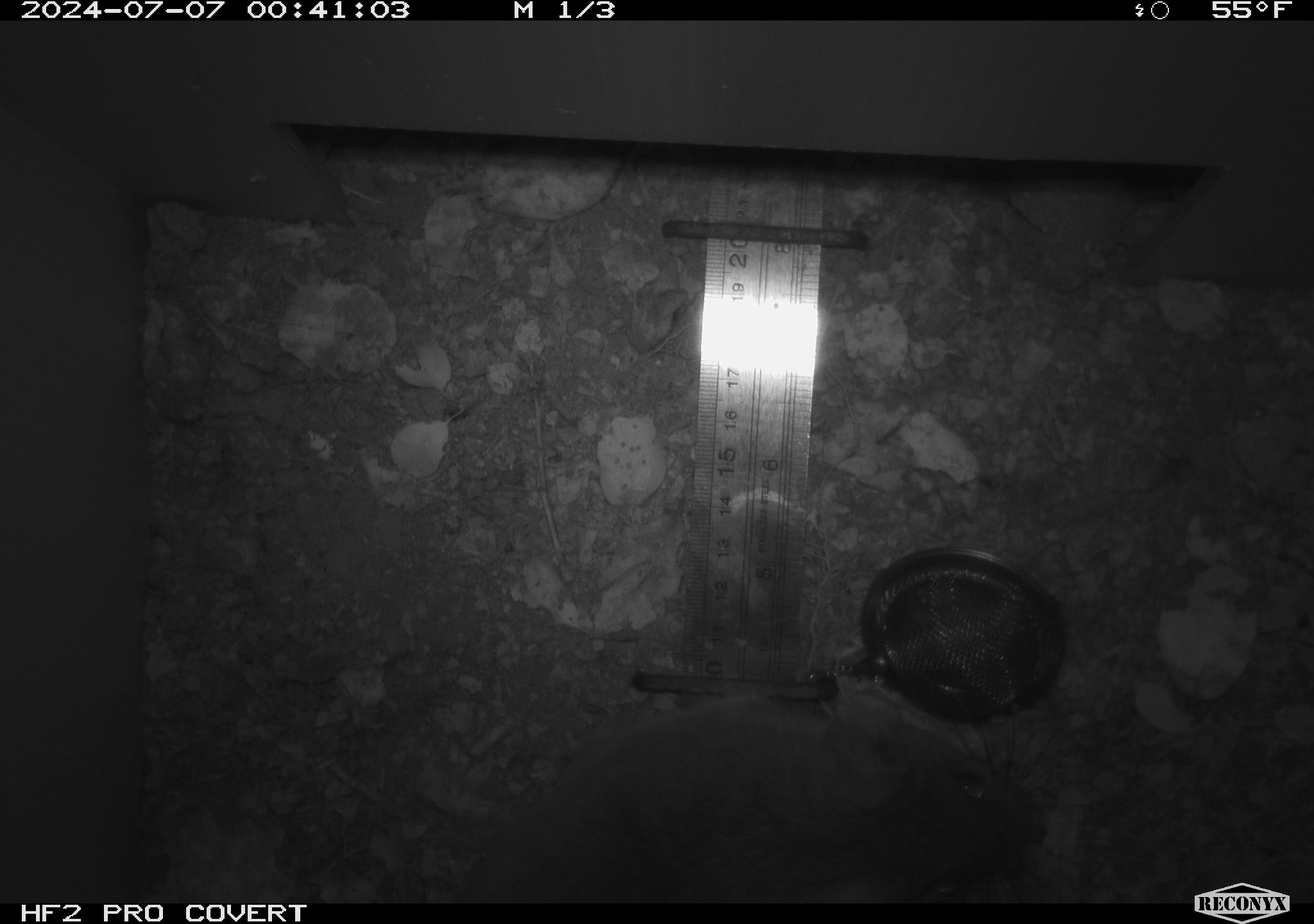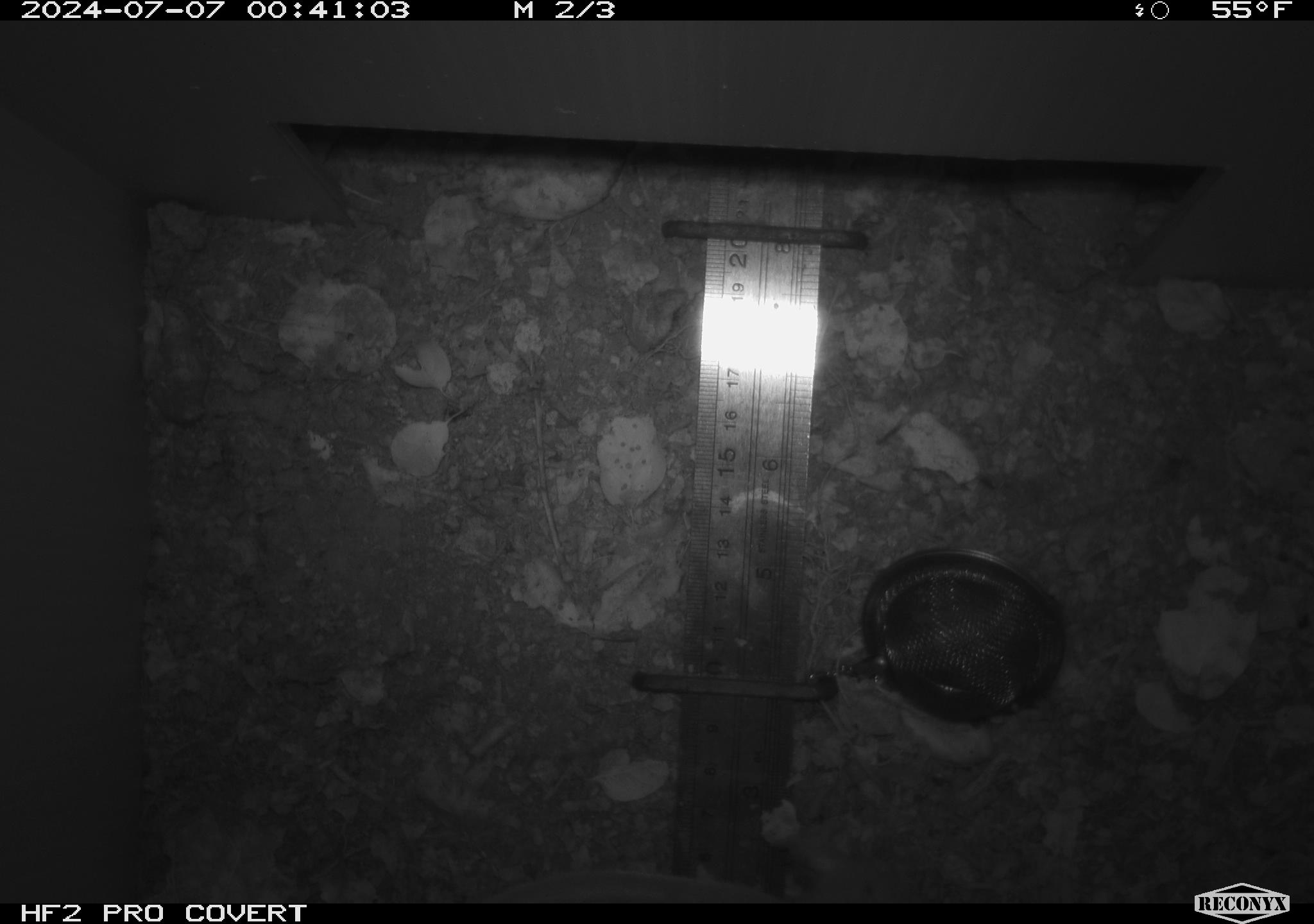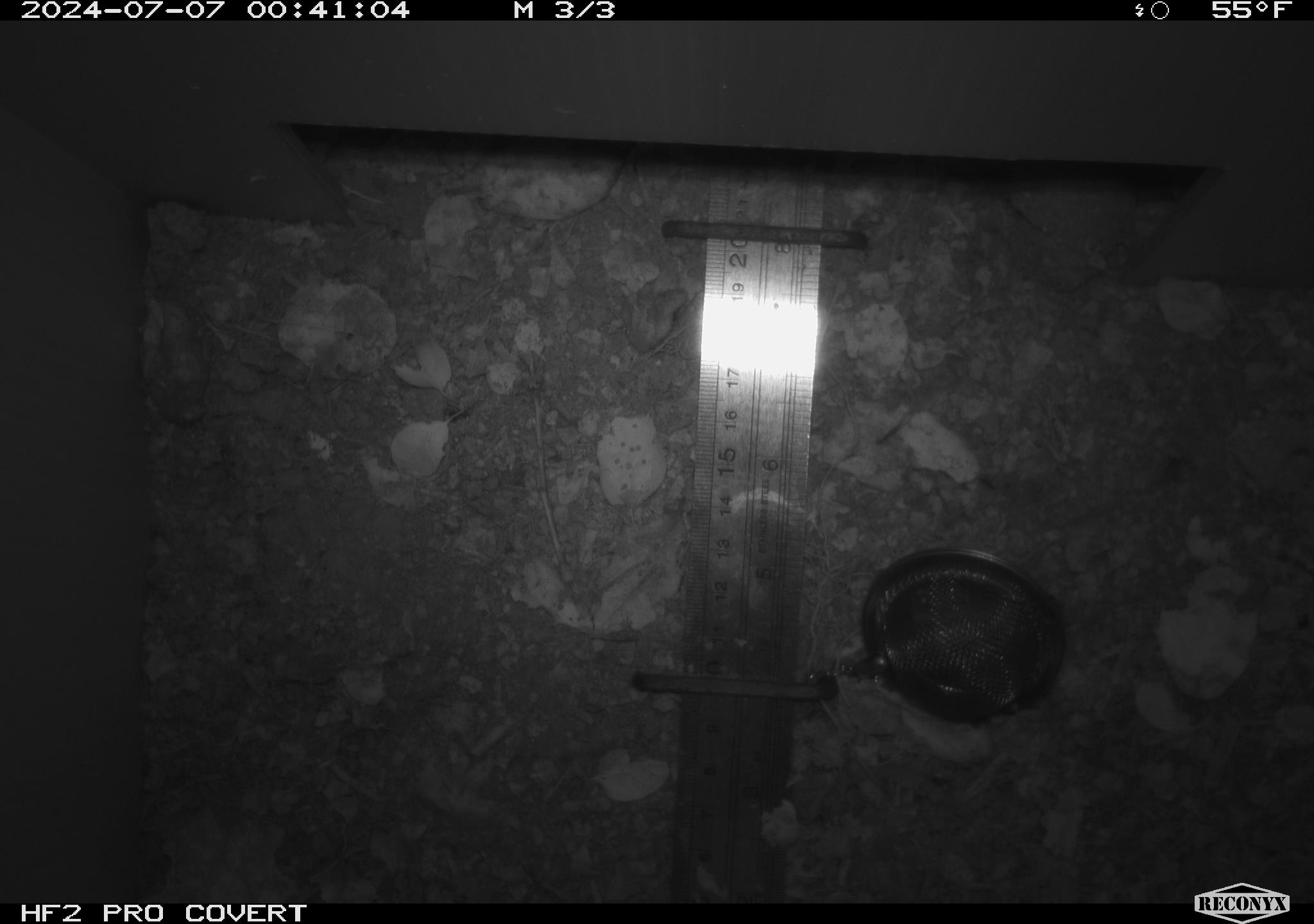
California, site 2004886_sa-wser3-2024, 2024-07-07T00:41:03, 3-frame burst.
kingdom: Animalia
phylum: Chordata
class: Mammalia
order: Rodentia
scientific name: Rodentia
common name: woodrat or rat or mouse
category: woodrat or rat or mouse species